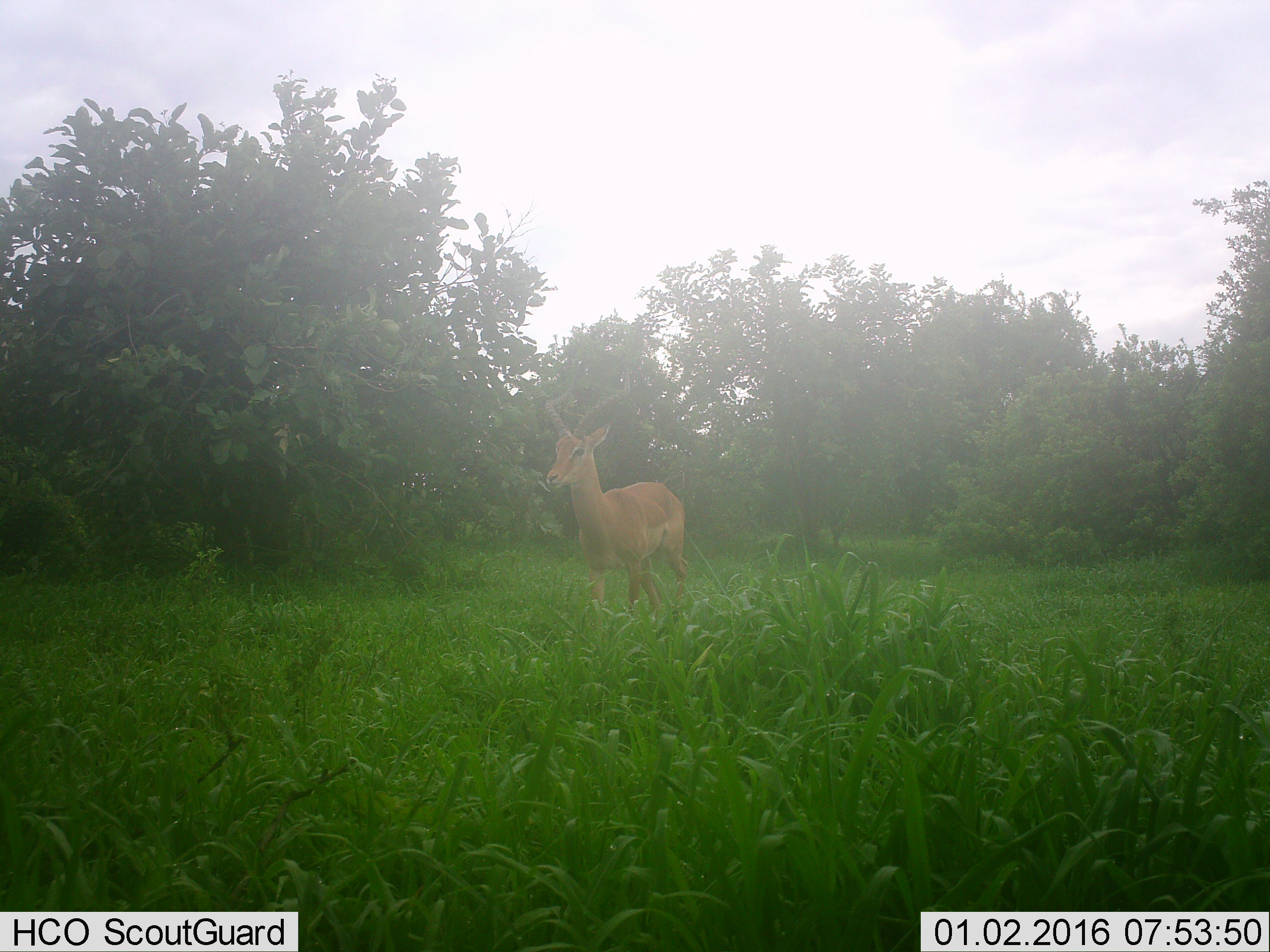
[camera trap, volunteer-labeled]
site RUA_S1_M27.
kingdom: Animalia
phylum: Chordata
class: Mammalia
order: Artiodactyla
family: Bovidae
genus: Aepyceros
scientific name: Aepyceros melampus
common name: impala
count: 1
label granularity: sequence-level